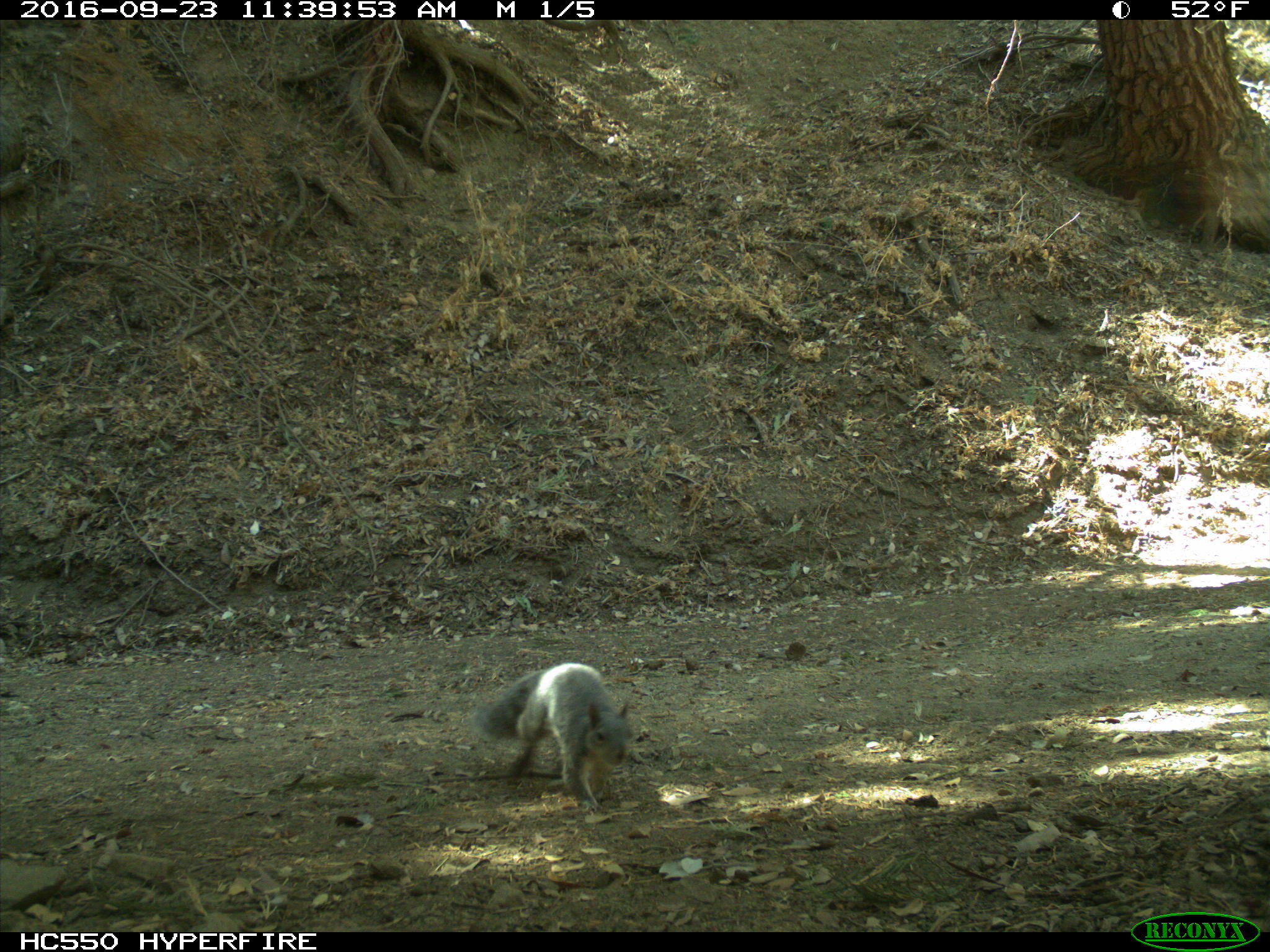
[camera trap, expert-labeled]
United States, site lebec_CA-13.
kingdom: Animalia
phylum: Chordata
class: Mammalia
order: Rodentia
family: Sciuridae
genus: Sciurus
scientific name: Sciurus carolinensis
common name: eastern gray squirrel